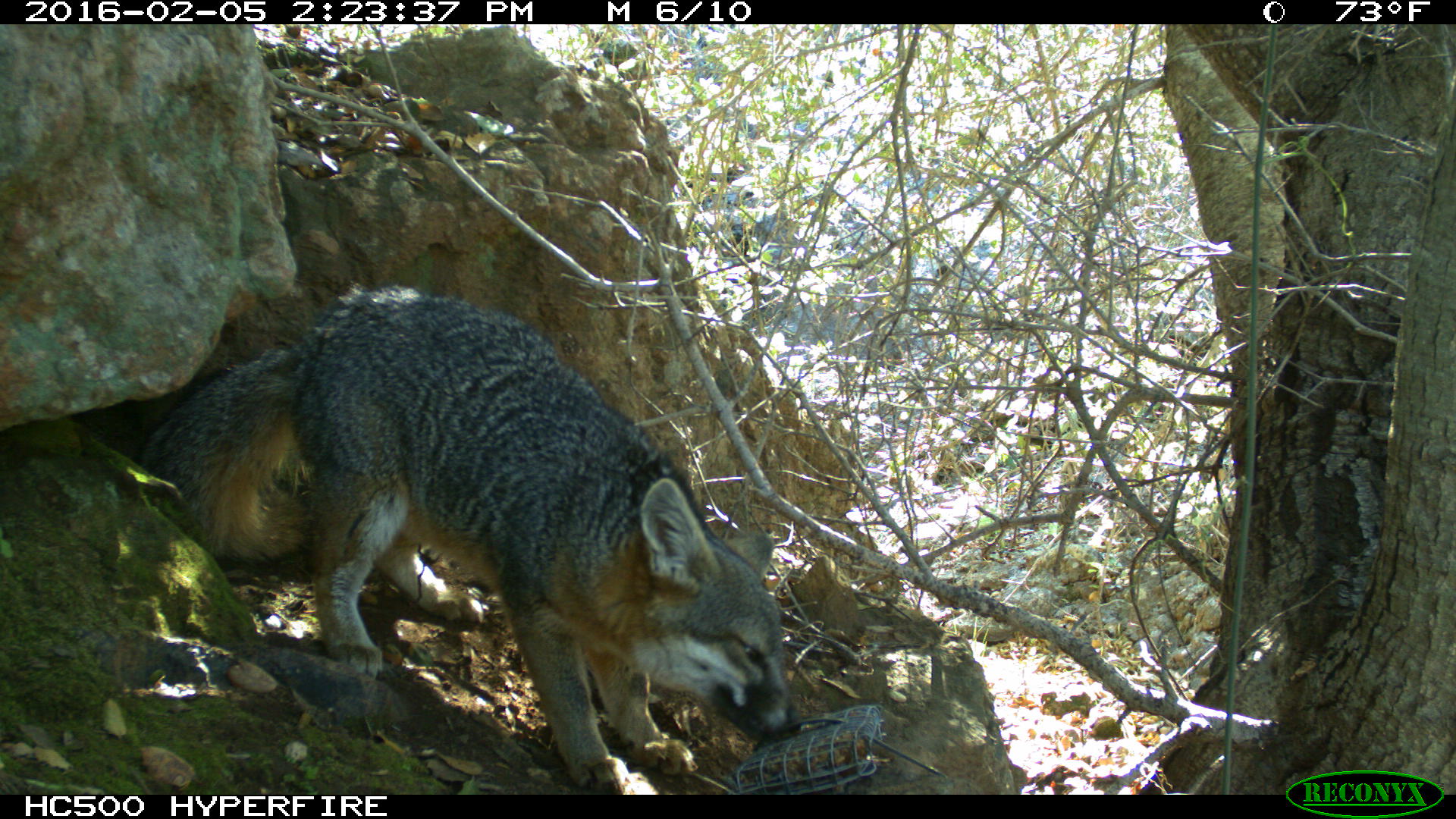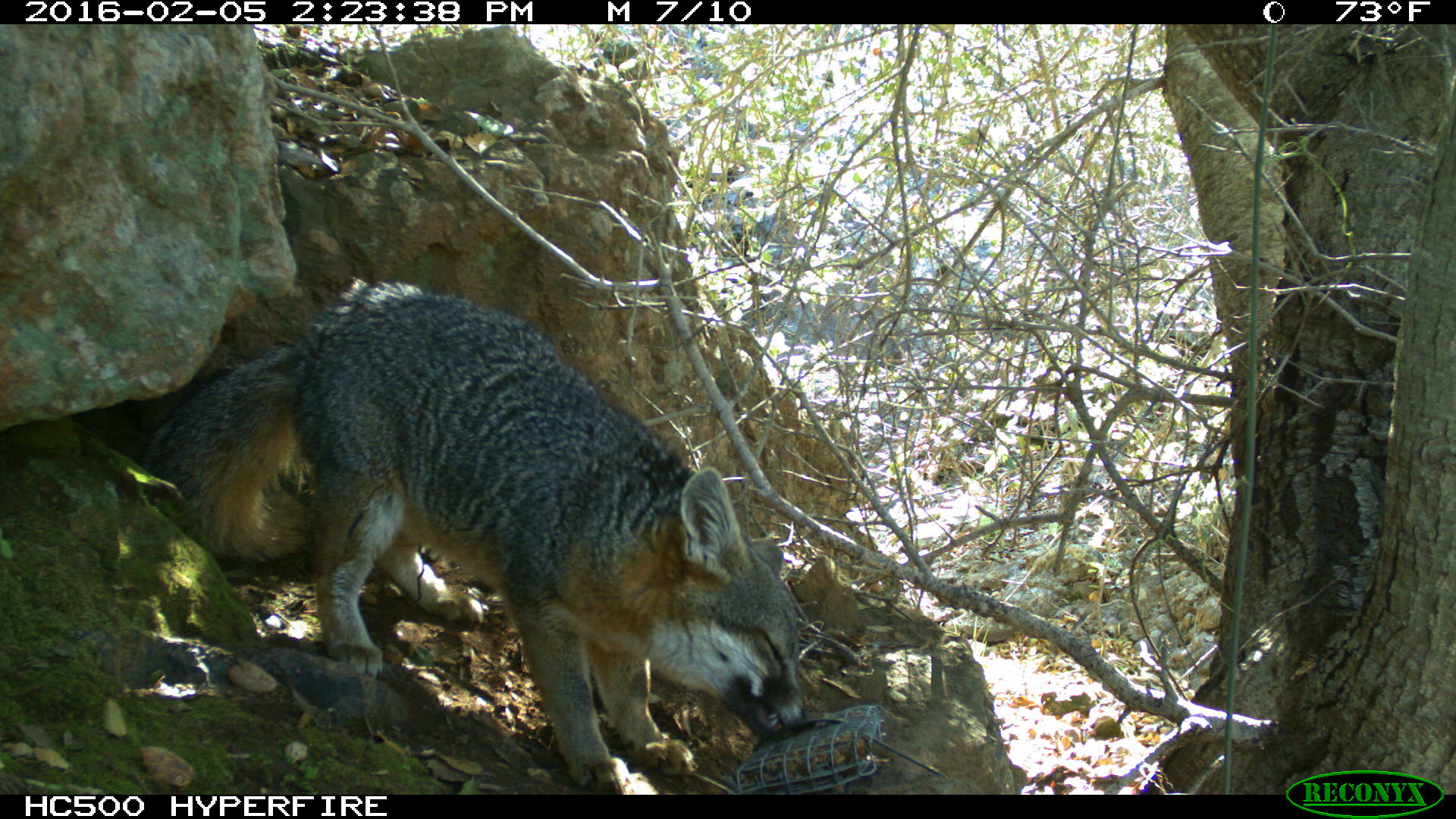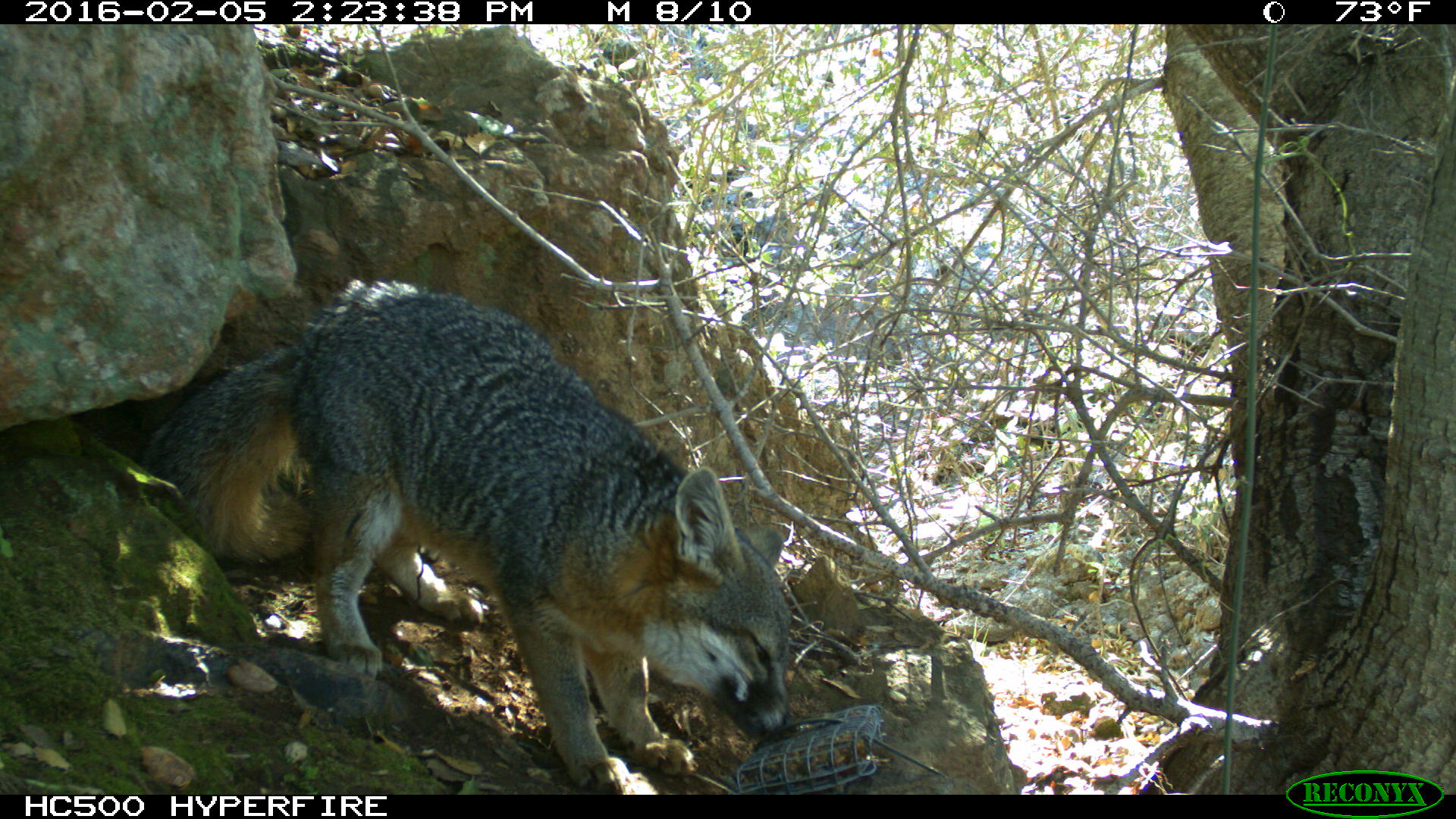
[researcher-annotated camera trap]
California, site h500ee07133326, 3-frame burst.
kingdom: Animalia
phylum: Chordata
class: Mammalia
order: Carnivora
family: Canidae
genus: Urocyon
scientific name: Urocyon littoralis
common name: island fox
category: fox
Fox (island fox) (Urocyon littoralis).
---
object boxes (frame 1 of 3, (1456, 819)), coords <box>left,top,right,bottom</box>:
fox: <box>133,281,803,794</box>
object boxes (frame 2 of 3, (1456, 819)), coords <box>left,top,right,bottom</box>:
fox: <box>146,275,808,794</box>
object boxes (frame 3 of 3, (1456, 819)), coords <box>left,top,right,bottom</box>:
fox: <box>138,278,791,793</box>